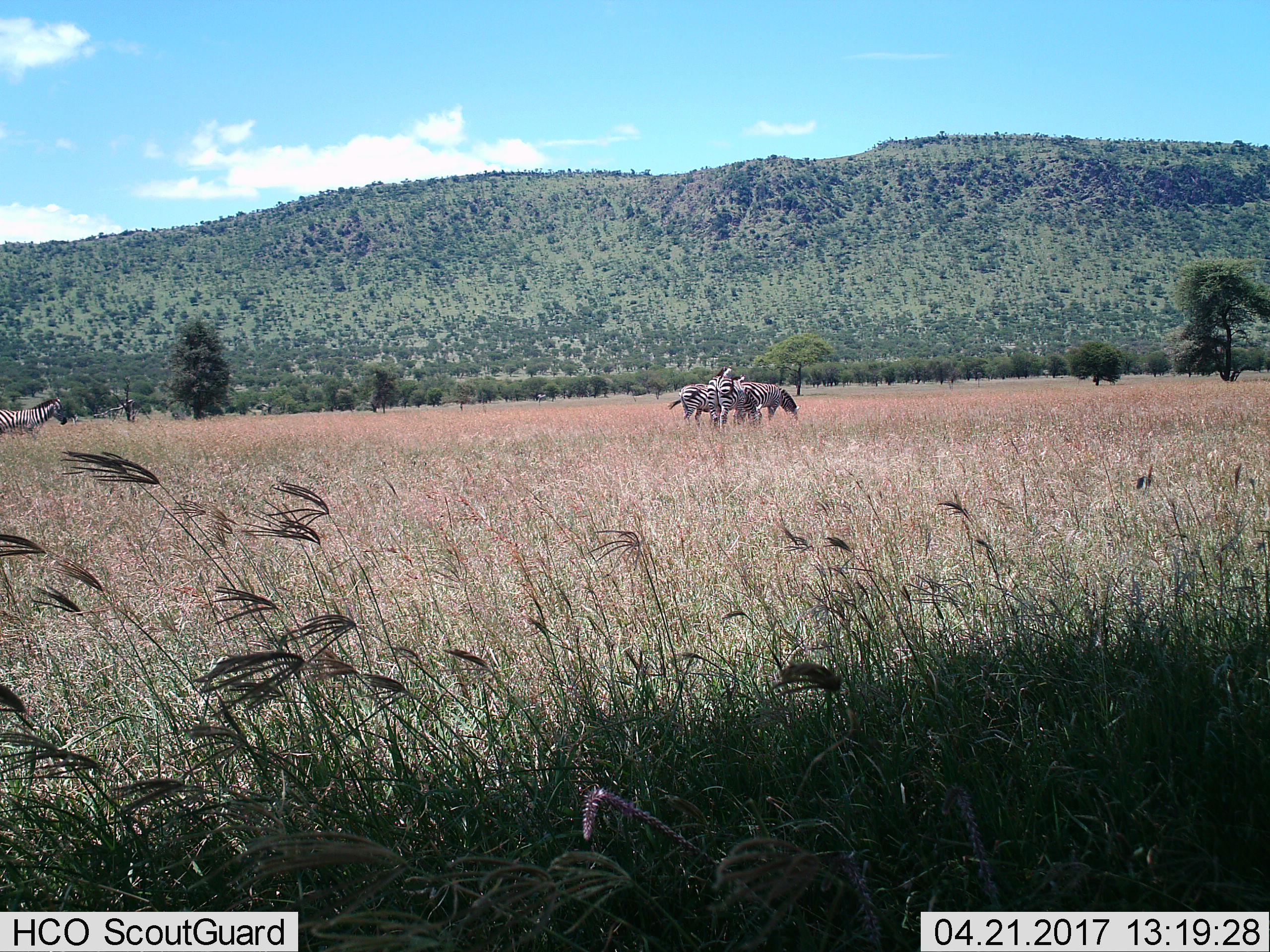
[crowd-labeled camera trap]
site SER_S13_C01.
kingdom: Animalia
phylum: Chordata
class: Mammalia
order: Perissodactyla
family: Equidae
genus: Equus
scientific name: Equus quagga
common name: plains zebra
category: zebraplains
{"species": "zebraplains (plains zebra) (Equus quagga)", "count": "4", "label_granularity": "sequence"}